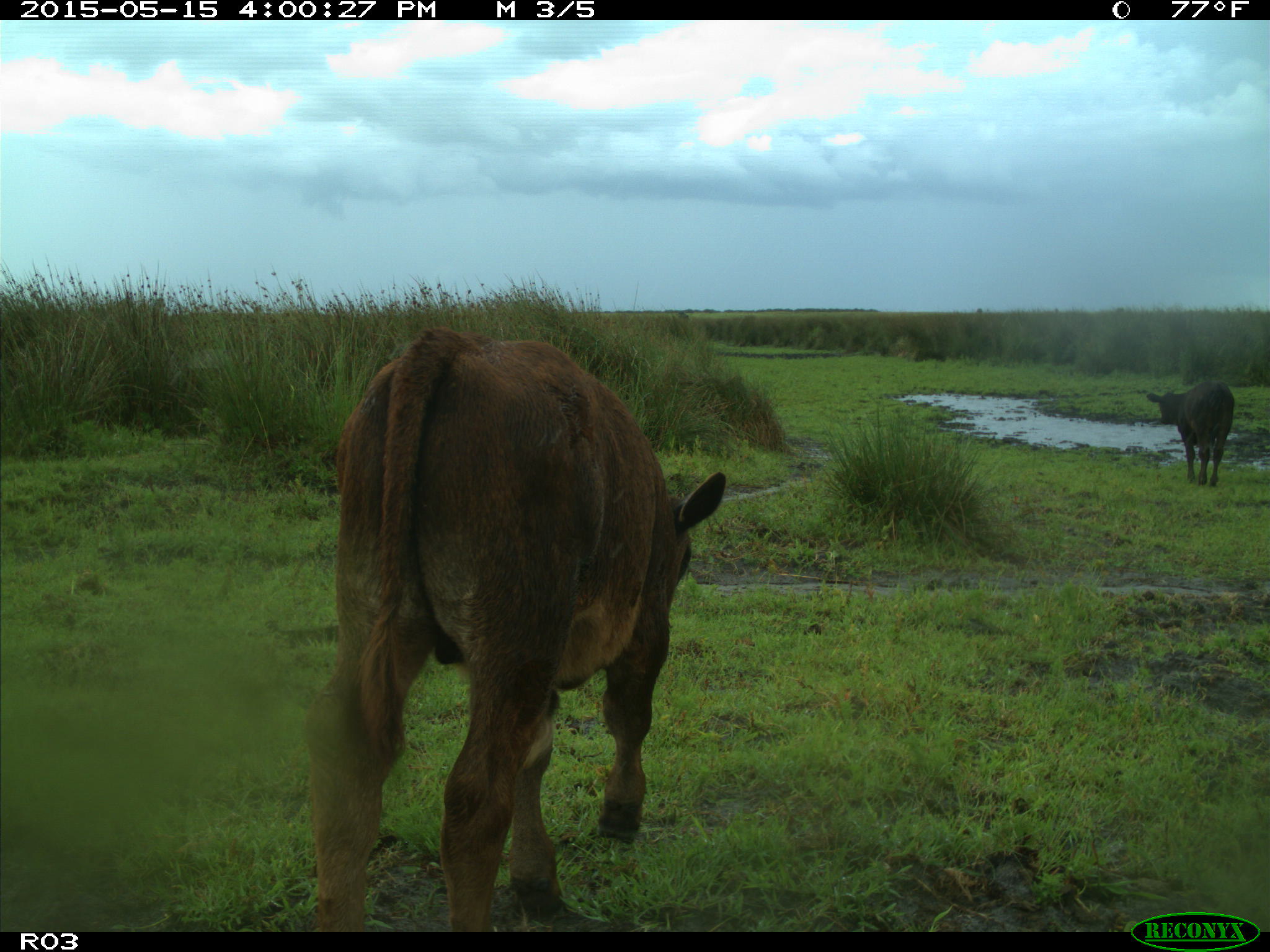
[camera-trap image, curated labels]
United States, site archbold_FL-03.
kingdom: Animalia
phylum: Chordata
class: Mammalia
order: Artiodactyla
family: Bovidae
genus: Bos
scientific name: Bos taurus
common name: domestic cow